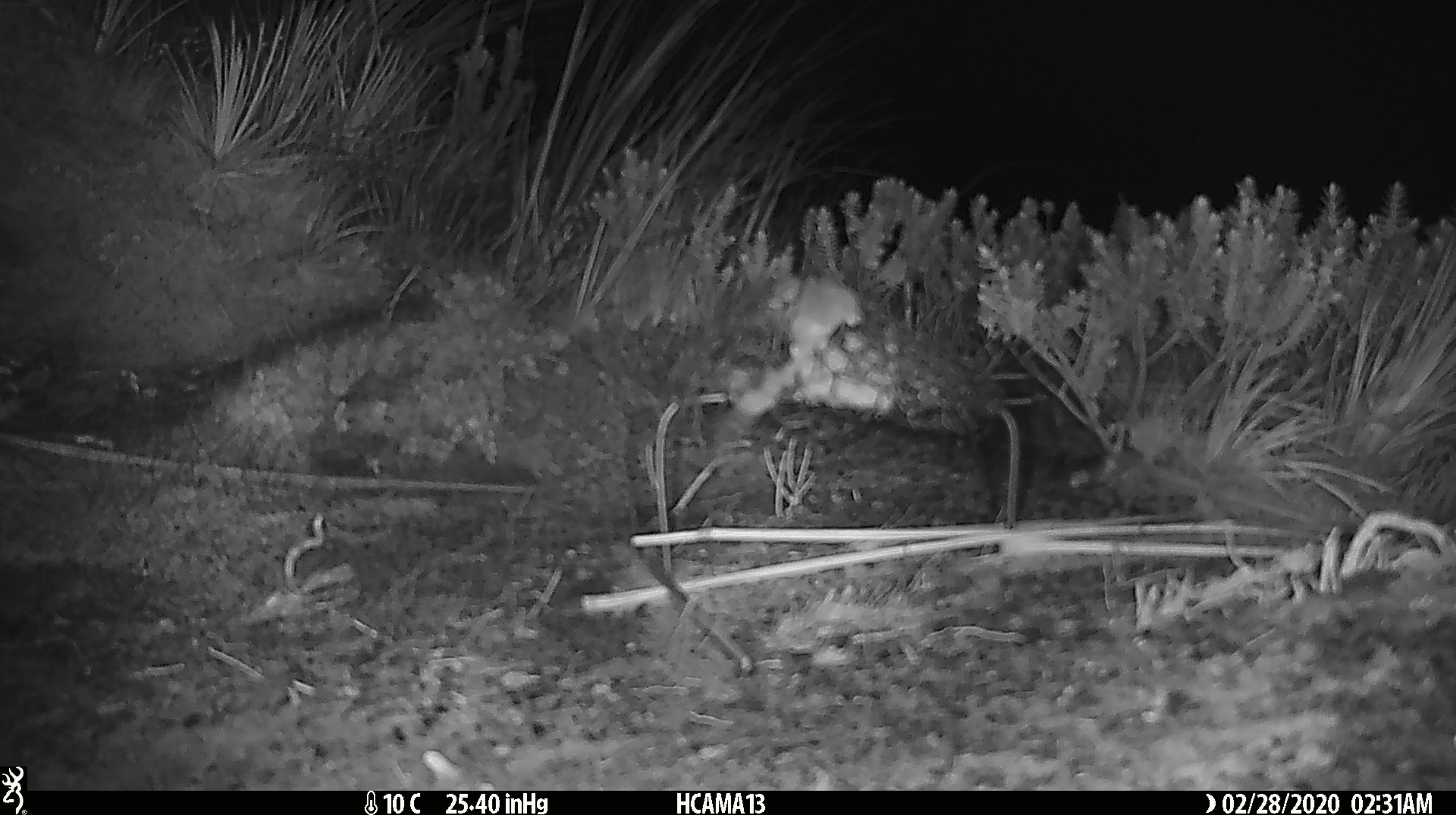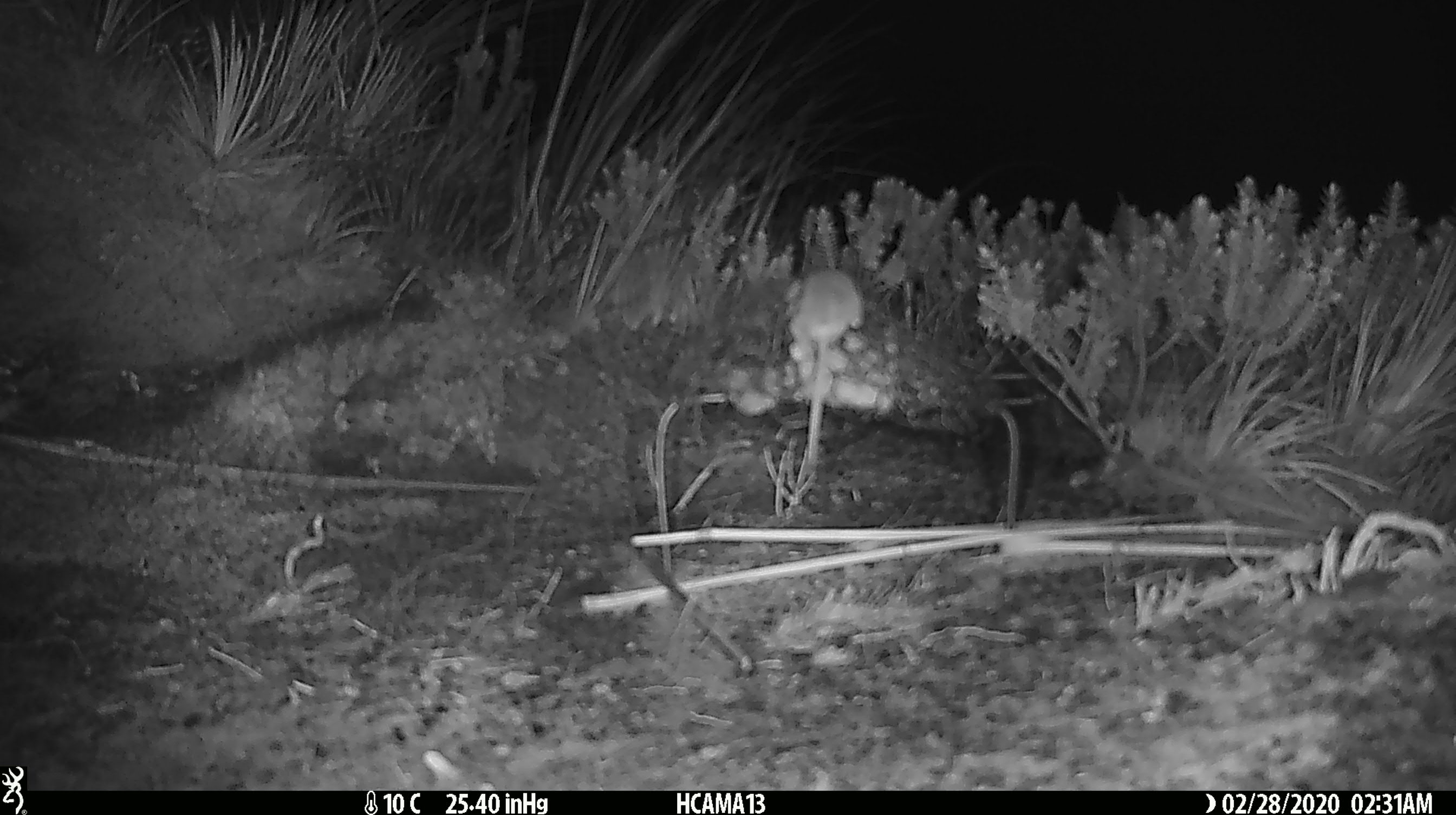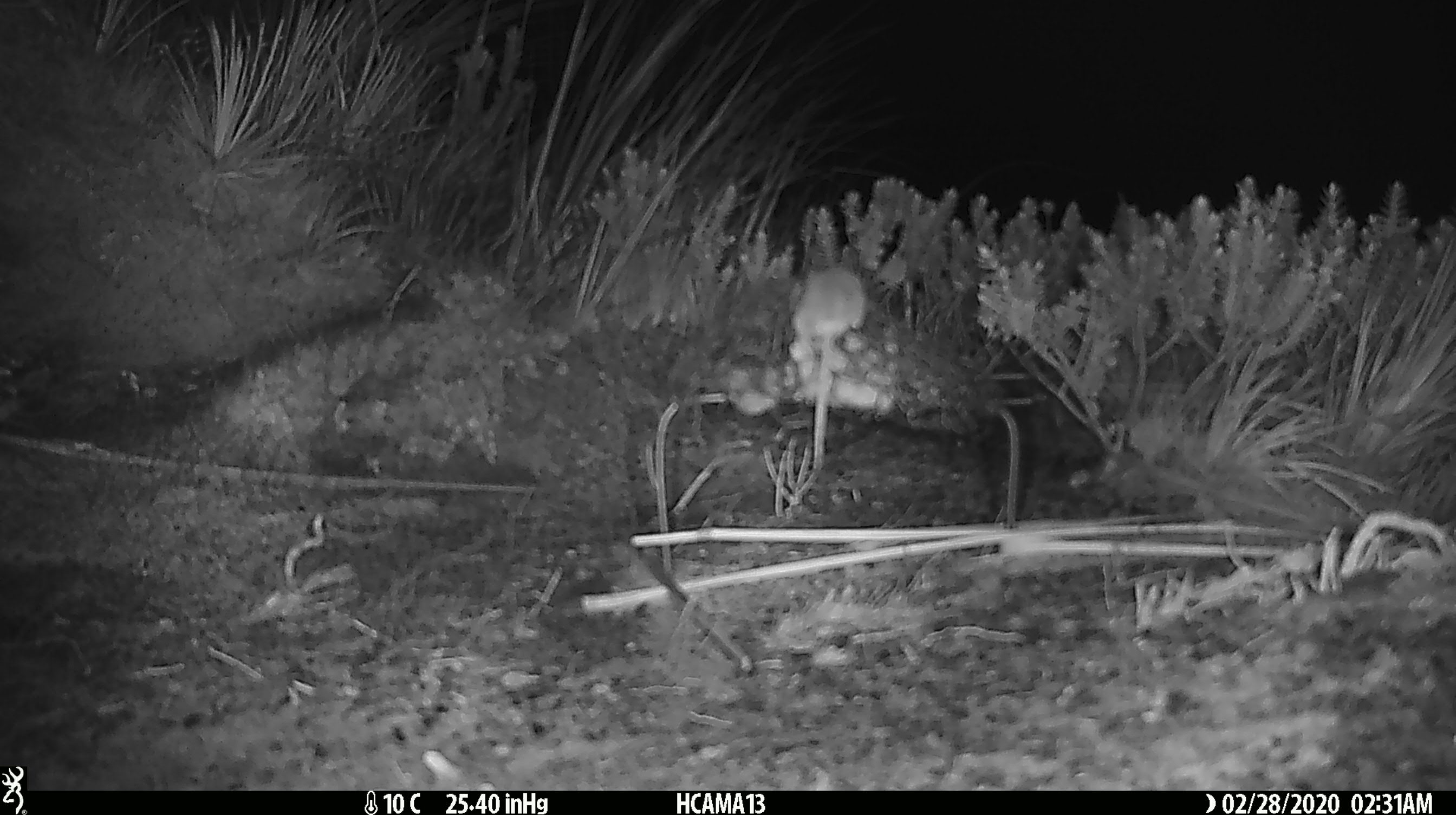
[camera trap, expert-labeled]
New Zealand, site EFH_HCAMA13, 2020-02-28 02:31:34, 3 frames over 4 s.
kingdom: Animalia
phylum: Chordata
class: Mammalia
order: Rodentia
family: Muridae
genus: Mus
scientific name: Mus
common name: mouse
Mouse (Mus).